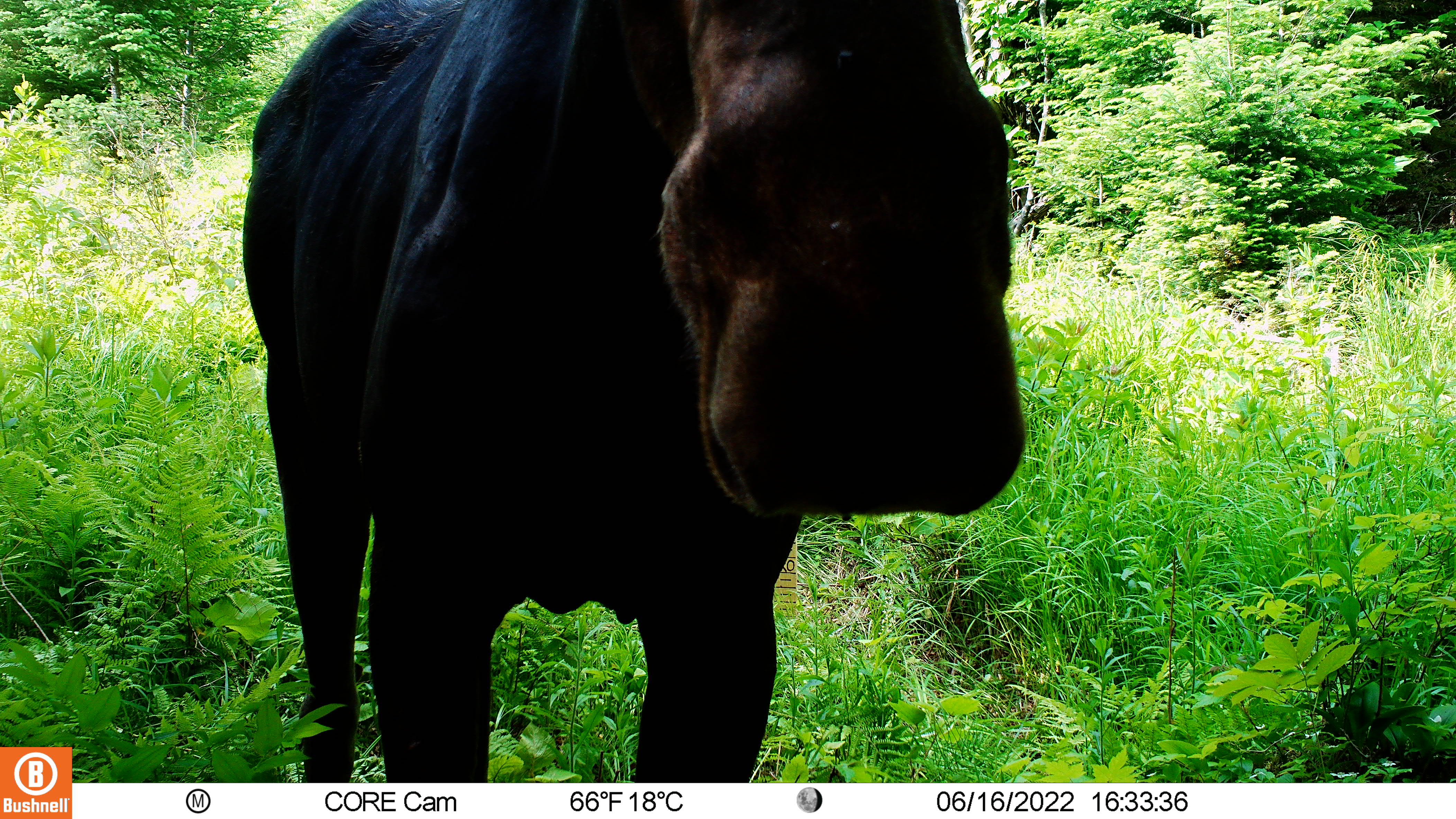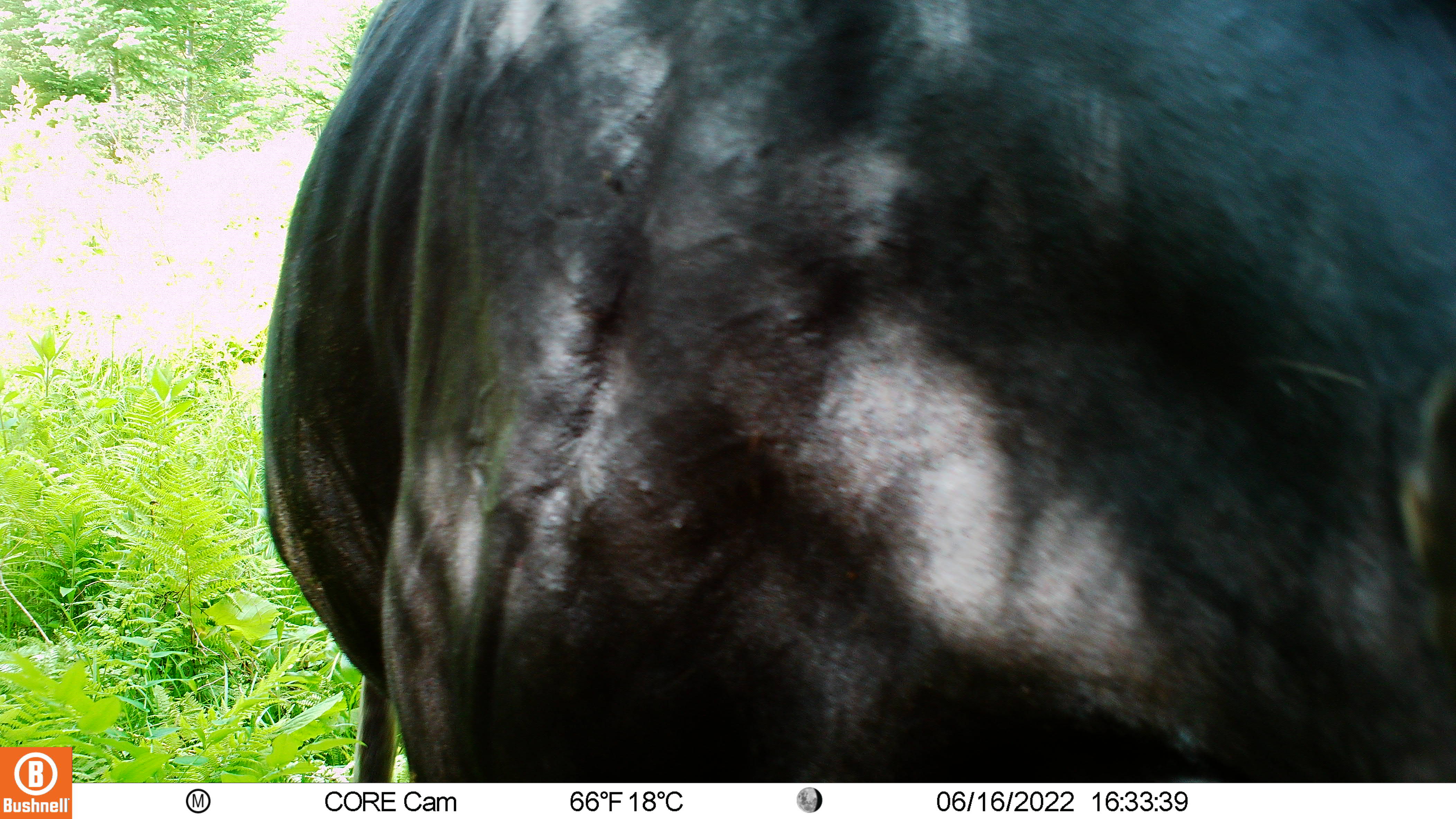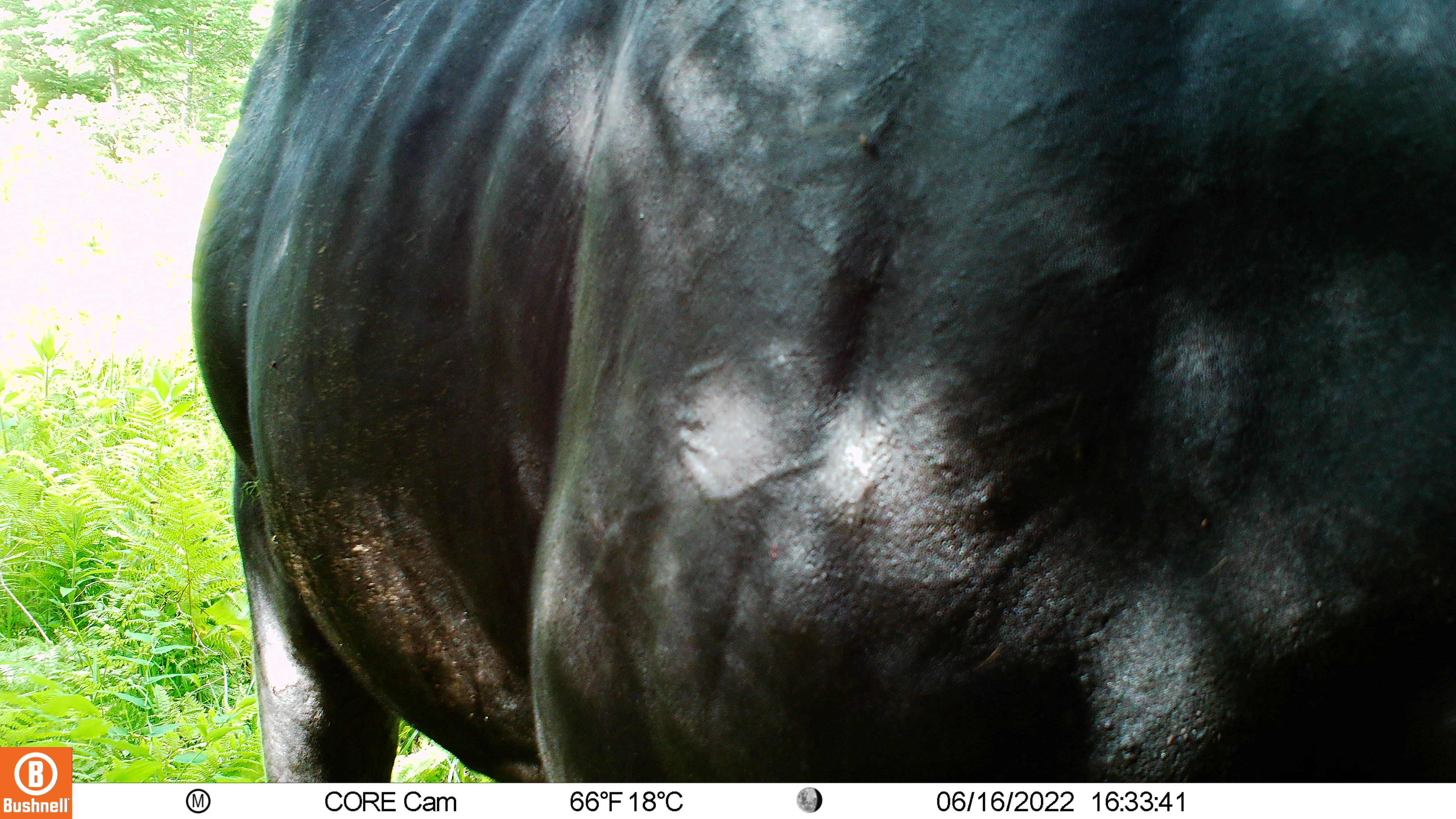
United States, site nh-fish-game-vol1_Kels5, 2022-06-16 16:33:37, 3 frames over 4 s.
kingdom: Animalia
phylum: Chordata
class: Mammalia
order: Artiodactyla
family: Cervidae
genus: Alces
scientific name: Alces alces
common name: moose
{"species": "moose (Alces alces)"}